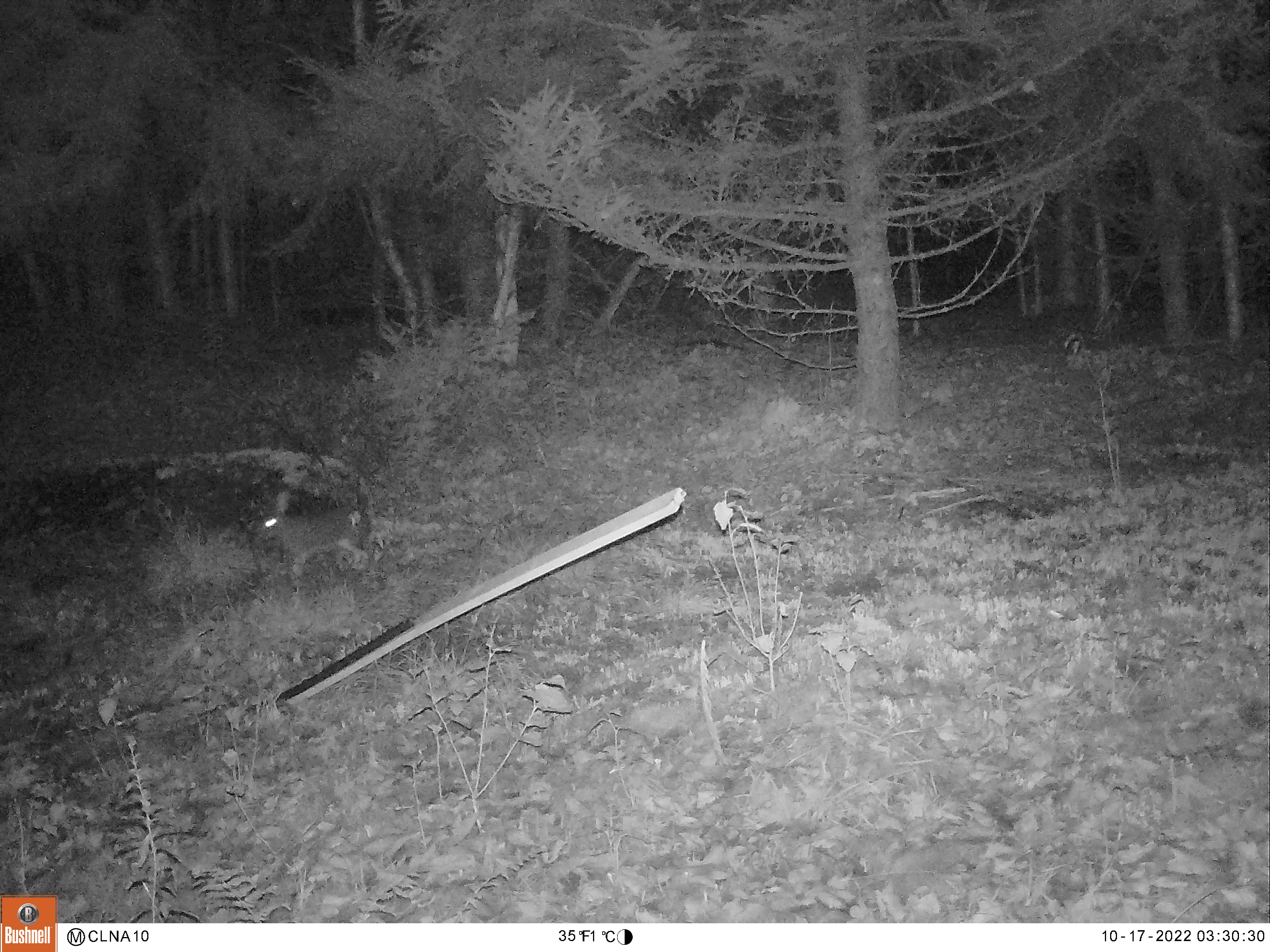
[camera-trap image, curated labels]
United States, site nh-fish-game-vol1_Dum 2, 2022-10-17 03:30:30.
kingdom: Animalia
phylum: Chordata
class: Mammalia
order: Lagomorpha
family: Leporidae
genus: Sylvilagus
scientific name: Sylvilagus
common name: cottontail rabbit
Cottontail rabbit (Sylvilagus).